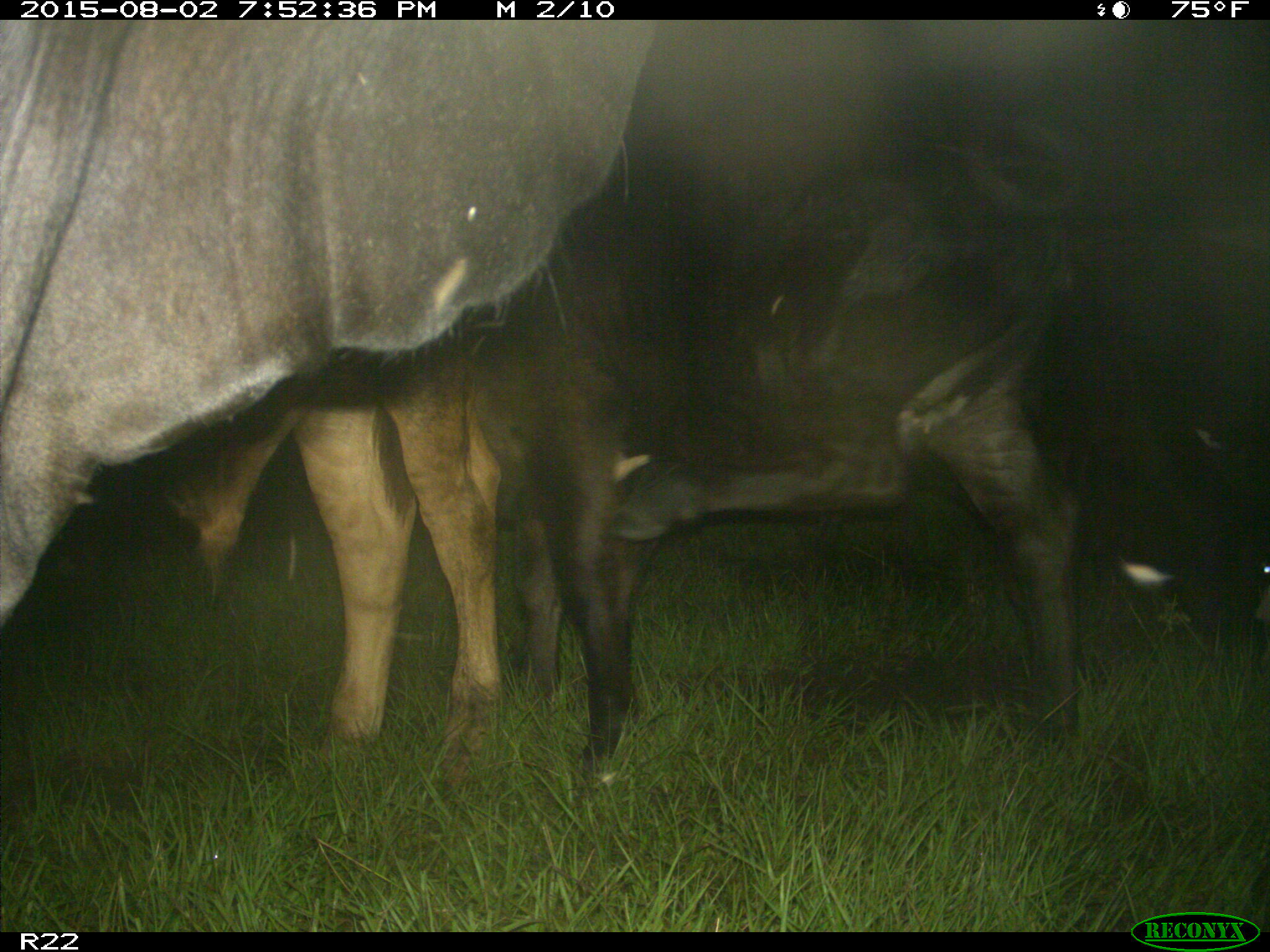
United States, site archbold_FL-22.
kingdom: Animalia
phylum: Chordata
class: Mammalia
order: Artiodactyla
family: Bovidae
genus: Bos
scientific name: Bos taurus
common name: domestic cow